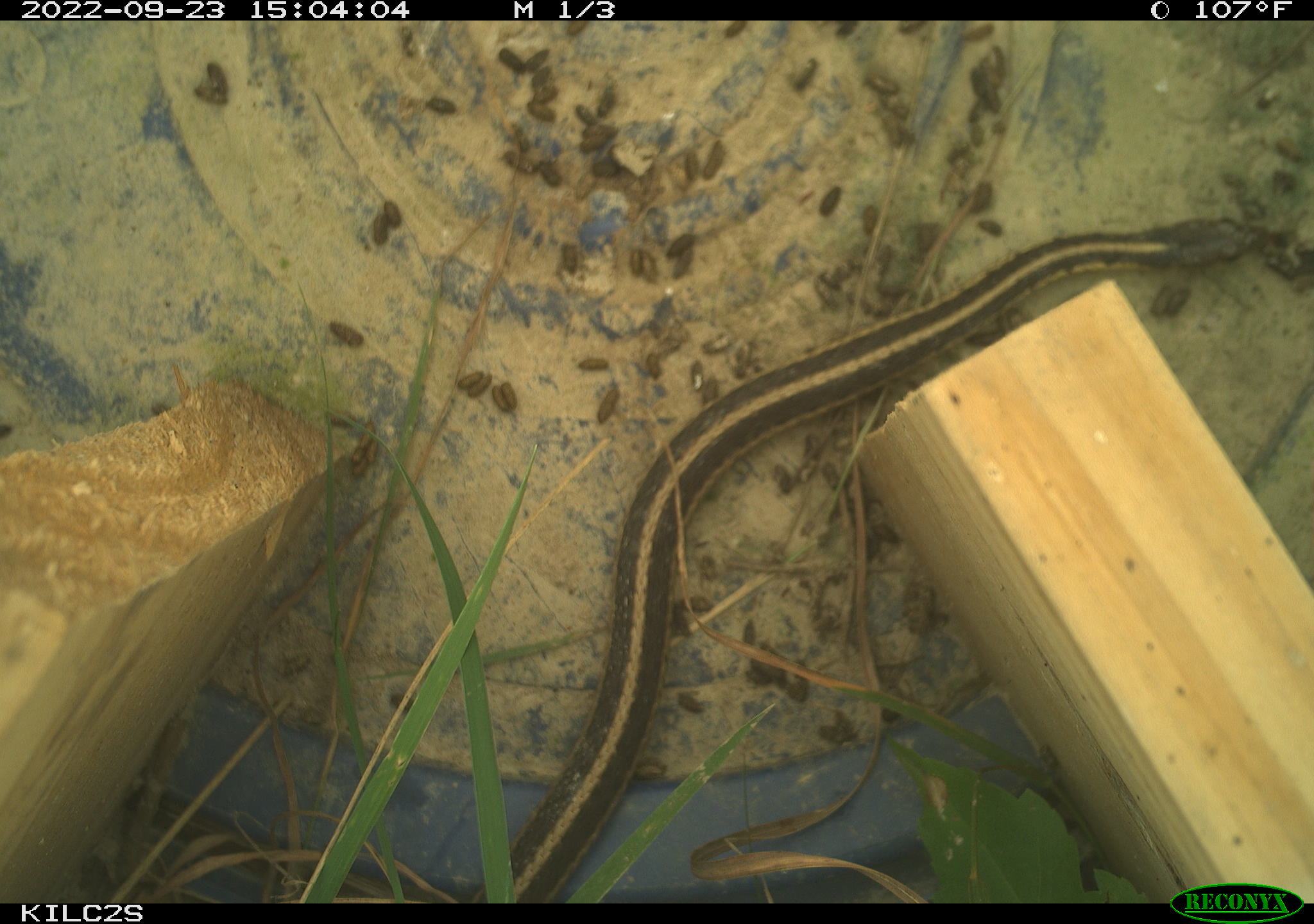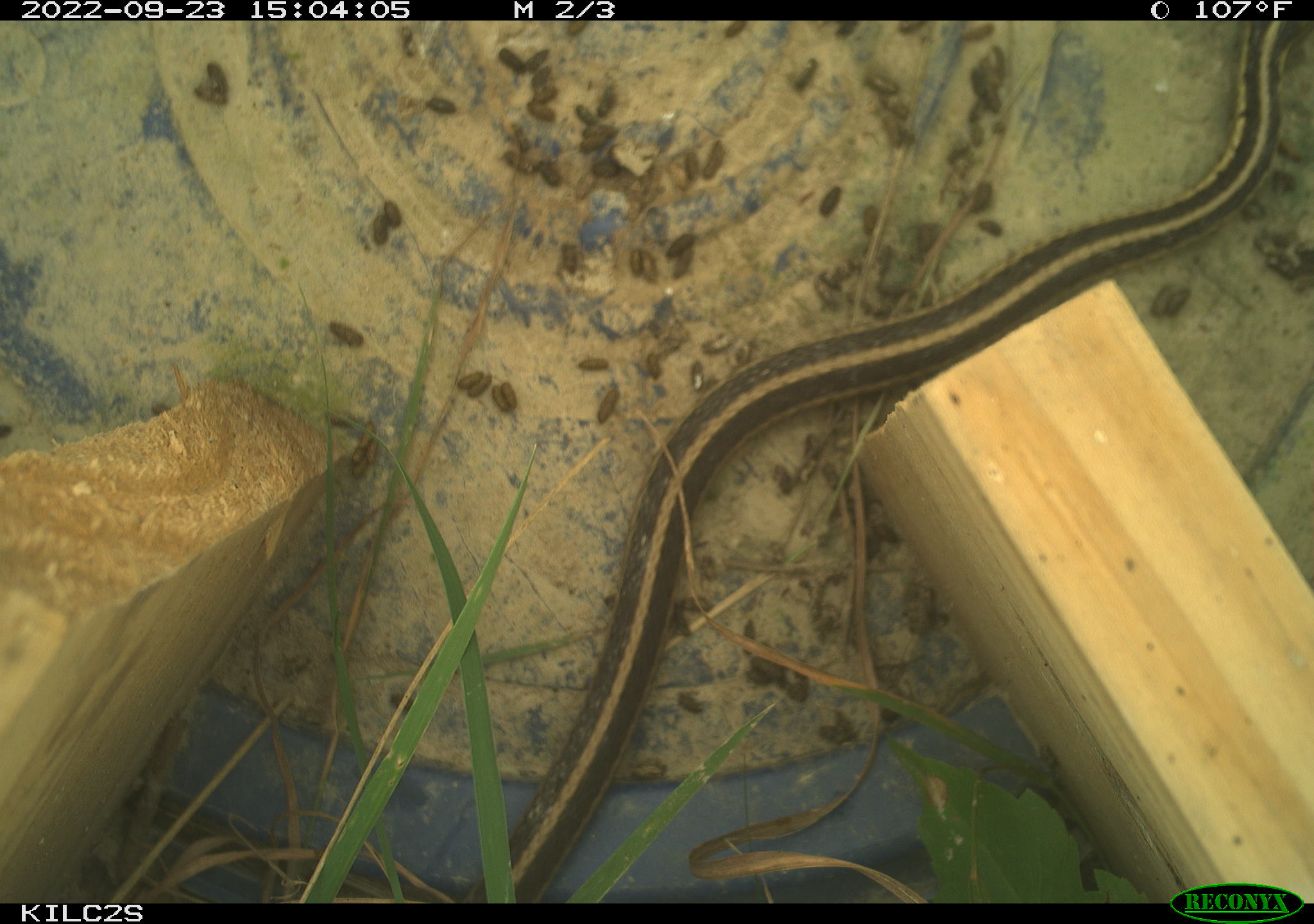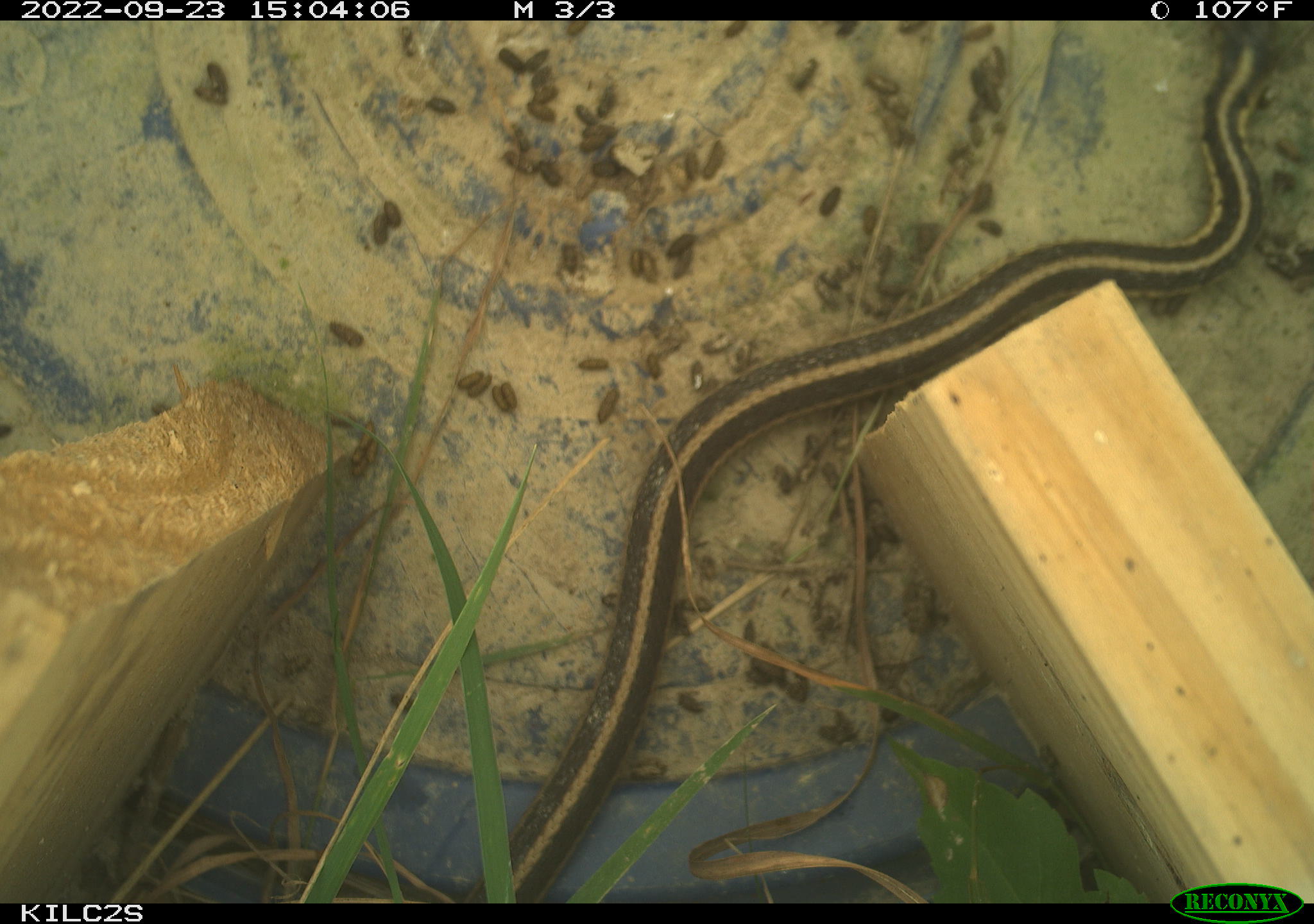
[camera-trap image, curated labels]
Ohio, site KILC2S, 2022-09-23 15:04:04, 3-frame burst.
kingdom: Animalia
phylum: Chordata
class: Reptilia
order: Squamata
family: Colubridae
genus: Thamnophis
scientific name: Thamnophis sirtalis sirtalis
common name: eastern gartersnake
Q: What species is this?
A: Eastern gartersnake (Thamnophis sirtalis sirtalis).